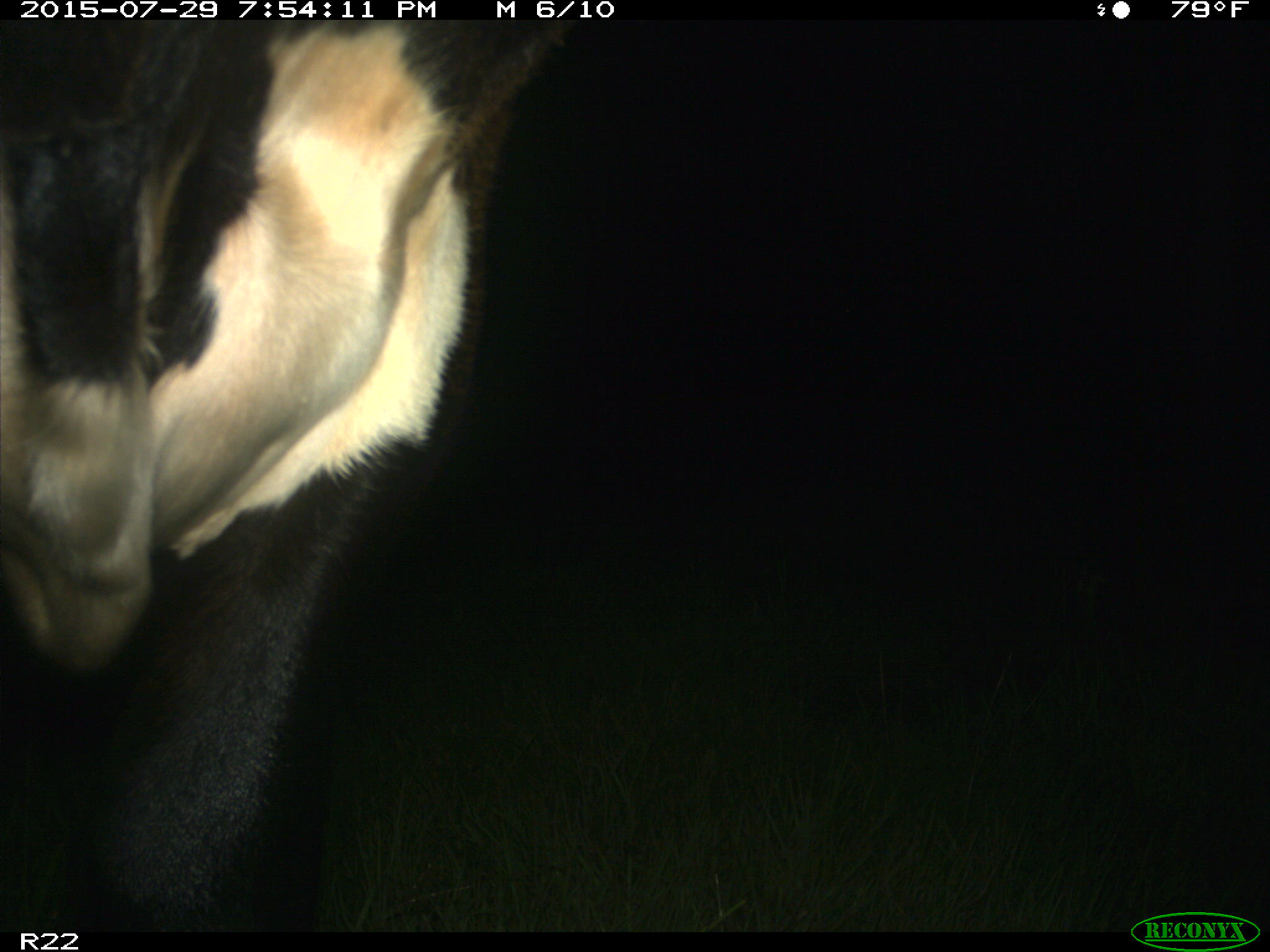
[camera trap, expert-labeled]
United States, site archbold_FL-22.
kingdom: Animalia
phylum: Chordata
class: Mammalia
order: Artiodactyla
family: Bovidae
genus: Bos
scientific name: Bos taurus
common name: domestic cow